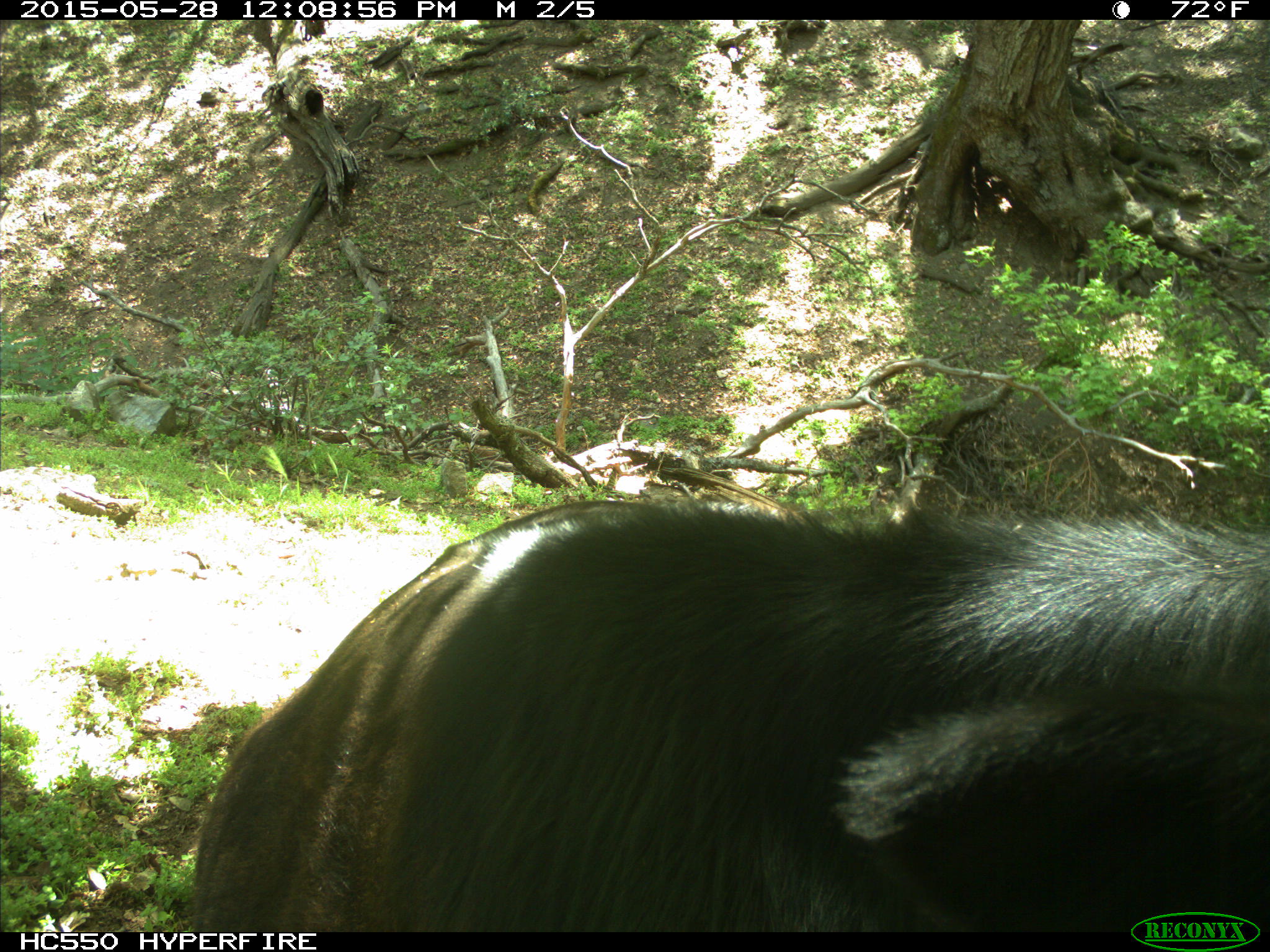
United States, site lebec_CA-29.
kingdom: Animalia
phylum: Chordata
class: Mammalia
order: Artiodactyla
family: Bovidae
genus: Bos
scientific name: Bos taurus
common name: domestic cow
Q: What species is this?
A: Bos taurus (domestic cow).